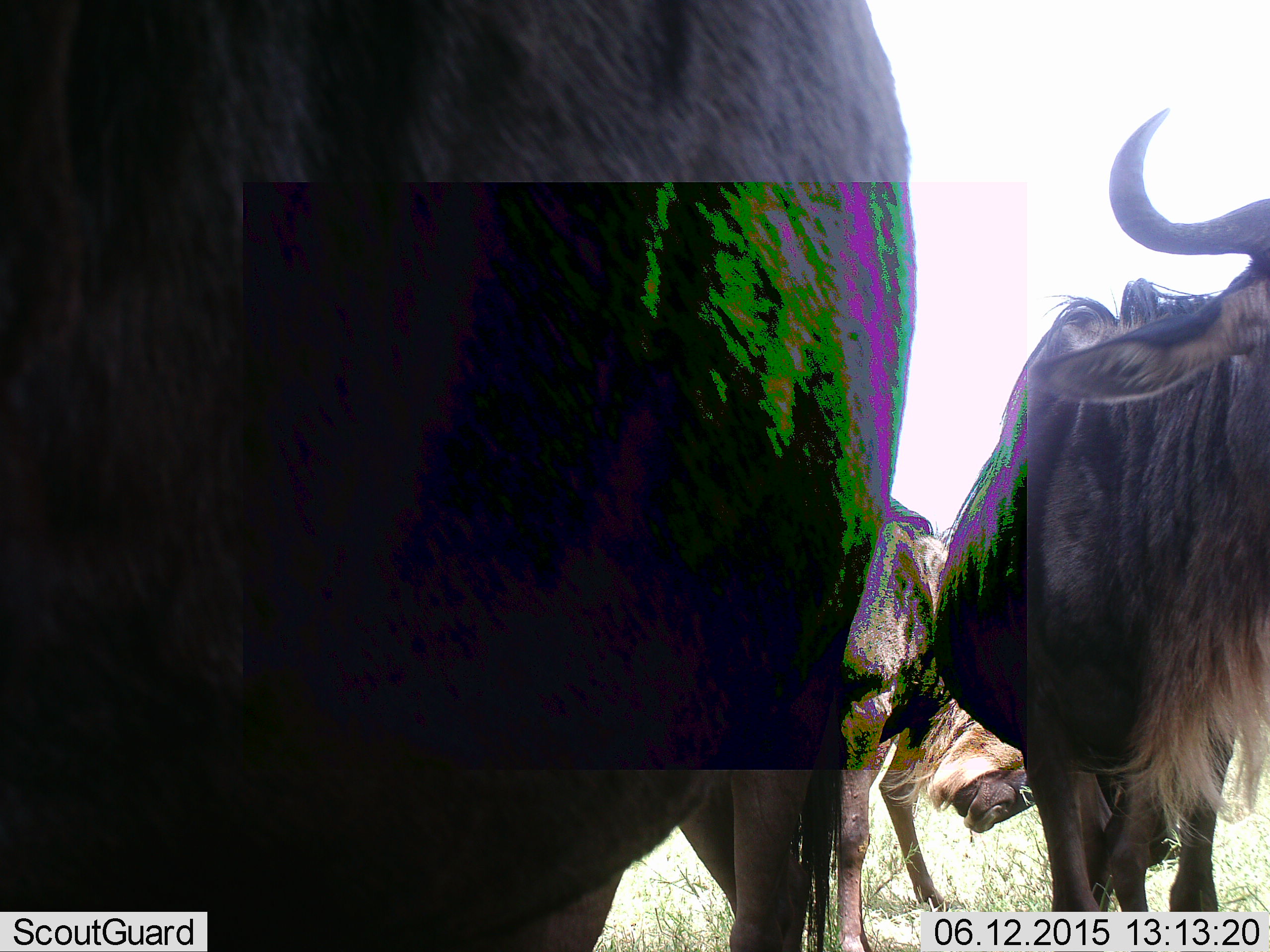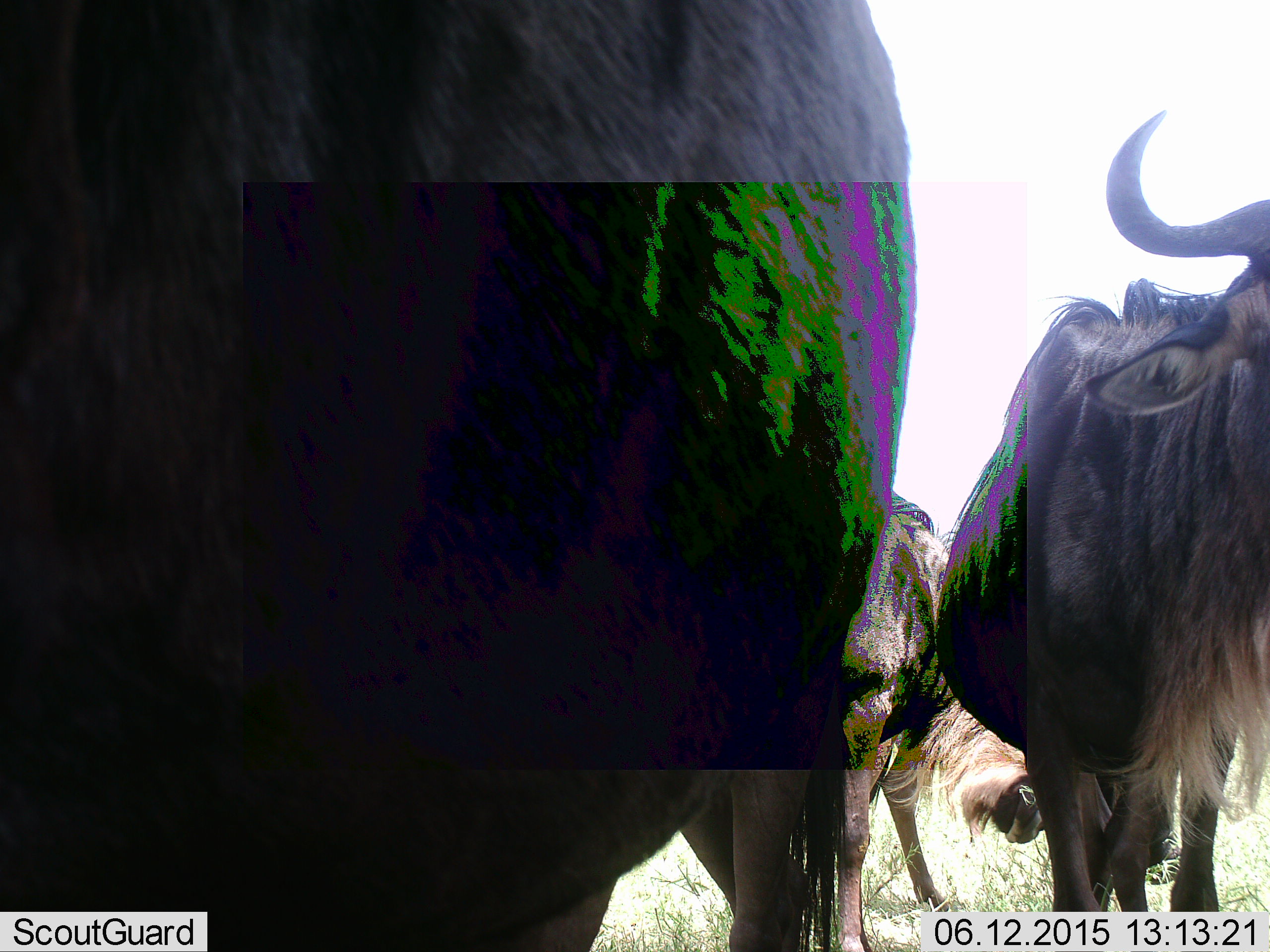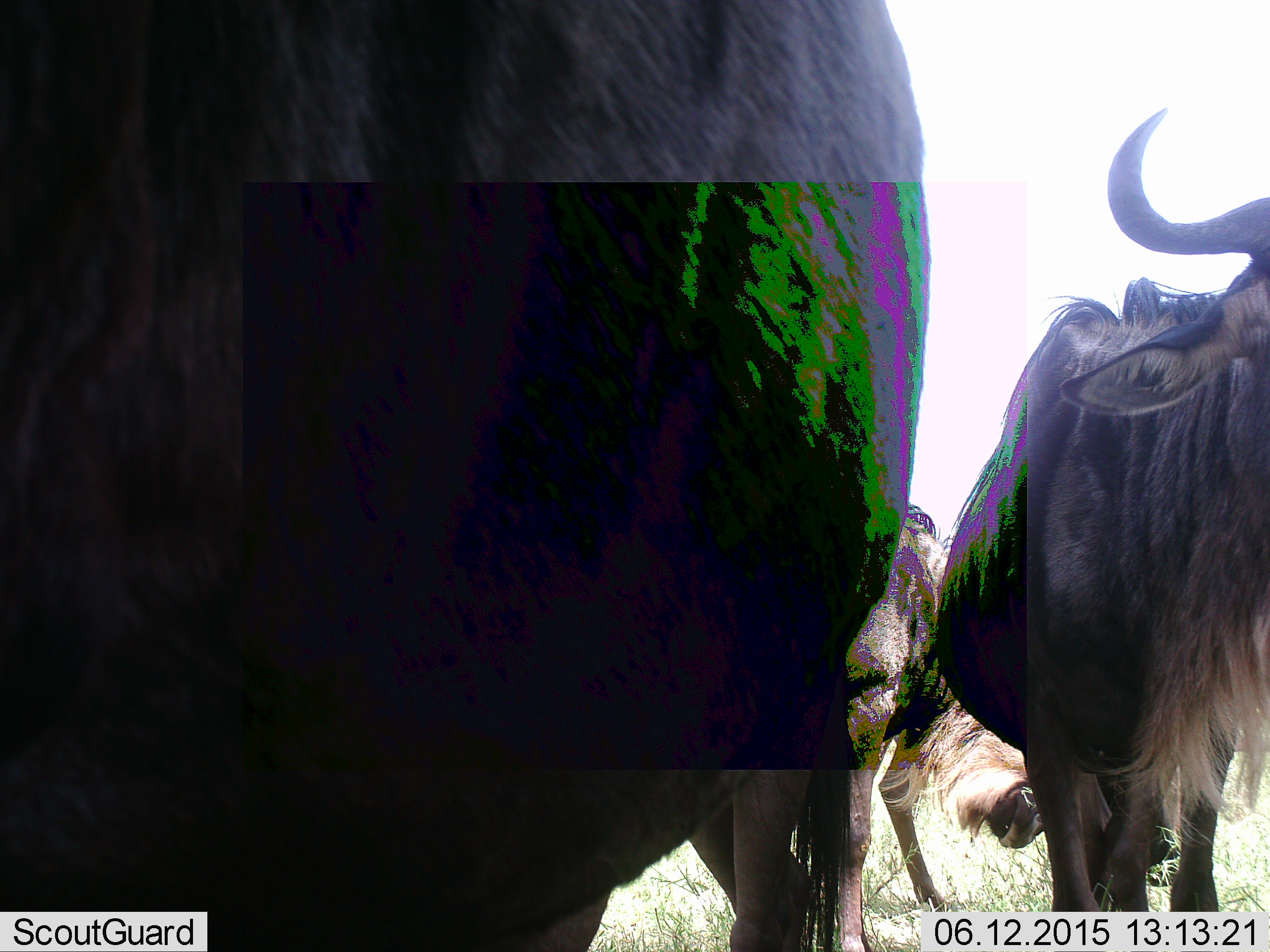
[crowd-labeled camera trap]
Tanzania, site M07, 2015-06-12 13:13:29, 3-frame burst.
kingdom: Animalia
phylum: Chordata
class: Mammalia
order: Artiodactyla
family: Bovidae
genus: Connochaetes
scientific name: Connochaetes taurinus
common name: blue wildebeest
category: wildebeest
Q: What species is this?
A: Wildebeest (blue wildebeest) (Connochaetes taurinus).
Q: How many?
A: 3.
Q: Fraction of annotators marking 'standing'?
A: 70%.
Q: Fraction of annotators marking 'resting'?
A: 10%.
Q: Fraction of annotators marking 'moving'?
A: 10%.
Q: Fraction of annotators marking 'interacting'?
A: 10%.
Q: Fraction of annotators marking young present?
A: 10%.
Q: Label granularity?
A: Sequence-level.